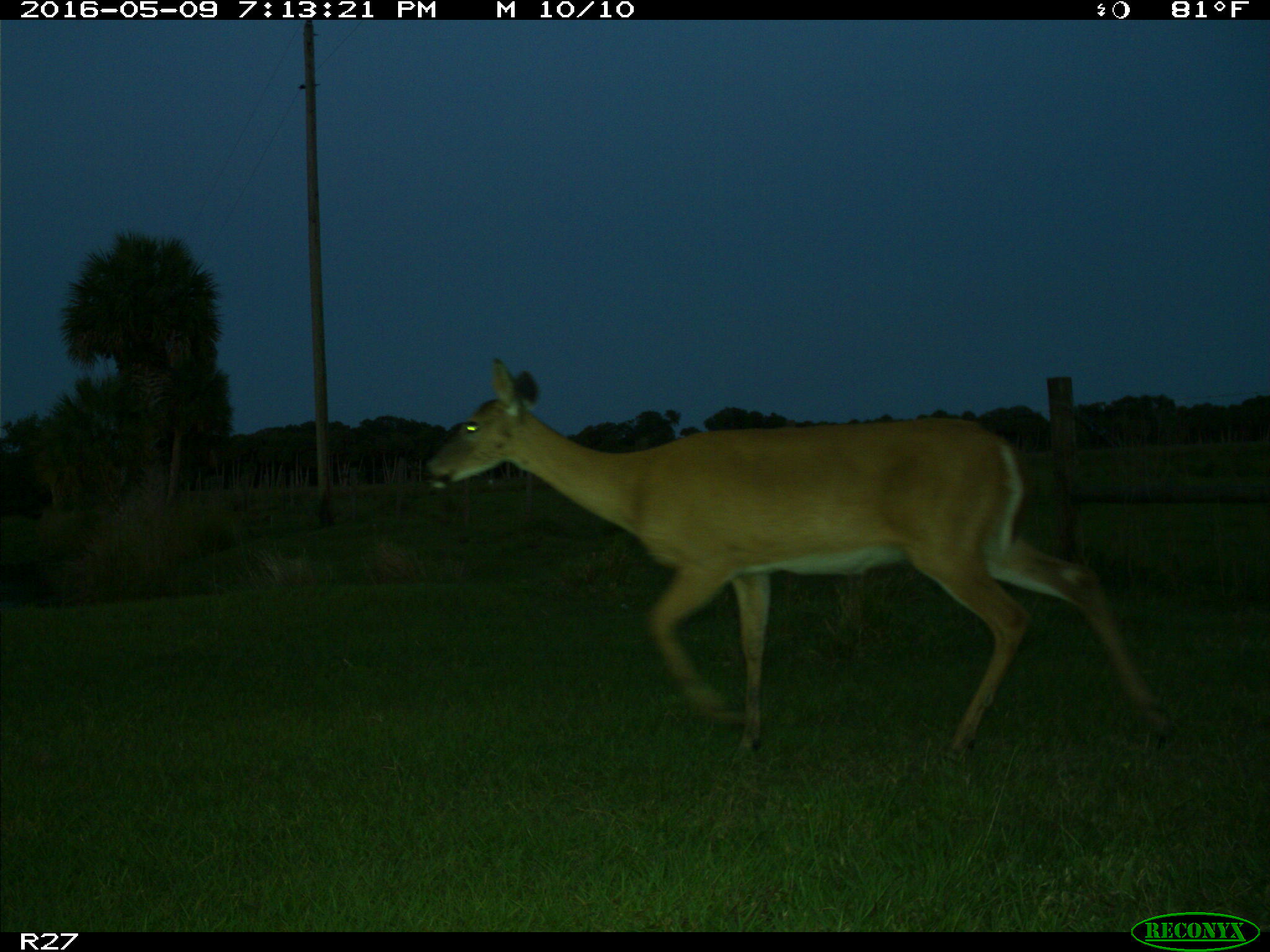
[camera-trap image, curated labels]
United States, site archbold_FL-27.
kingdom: Animalia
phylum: Chordata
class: Mammalia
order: Artiodactyla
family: Cervidae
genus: Odocoileus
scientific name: Odocoileus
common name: deer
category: unidentified deer